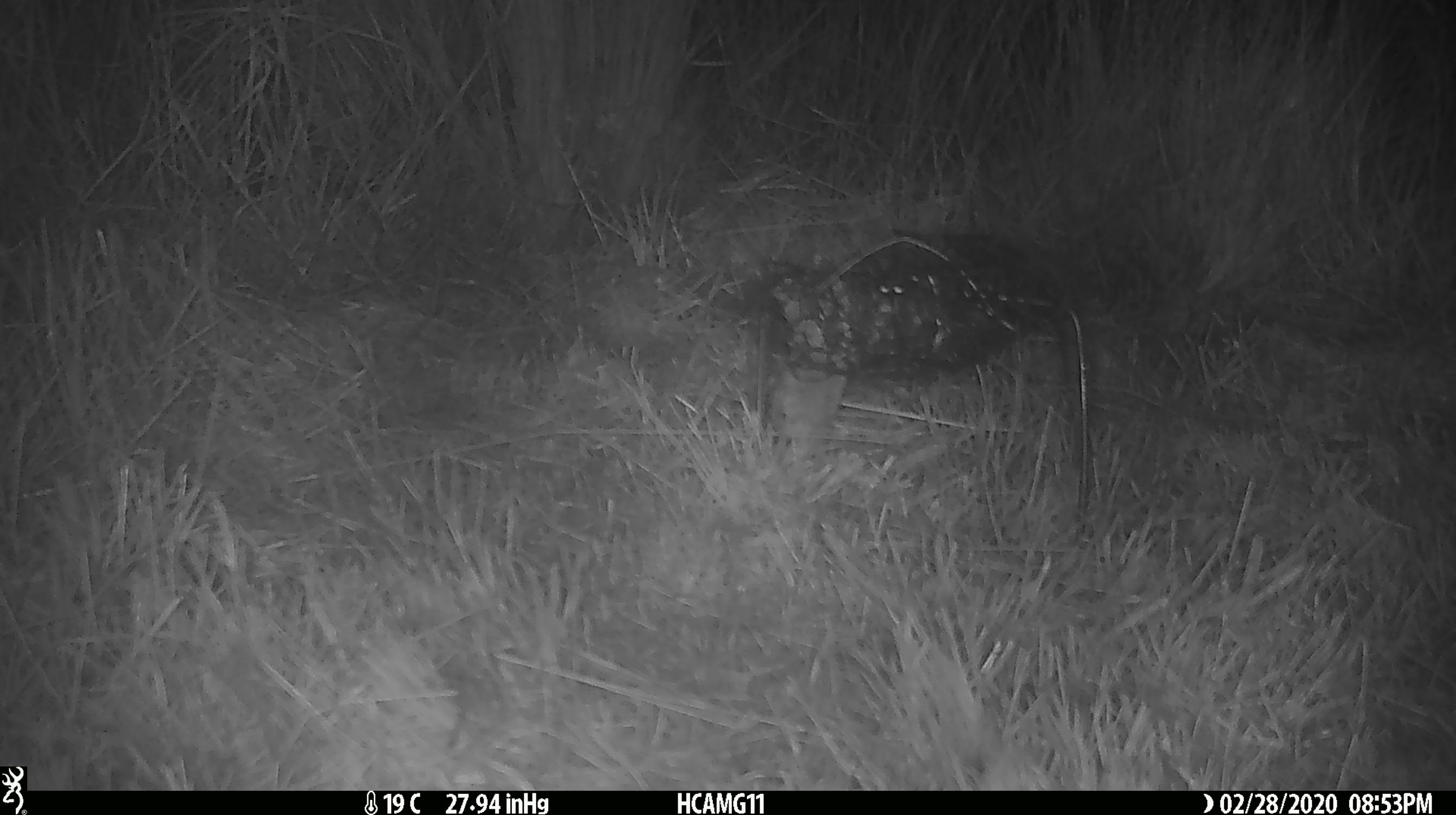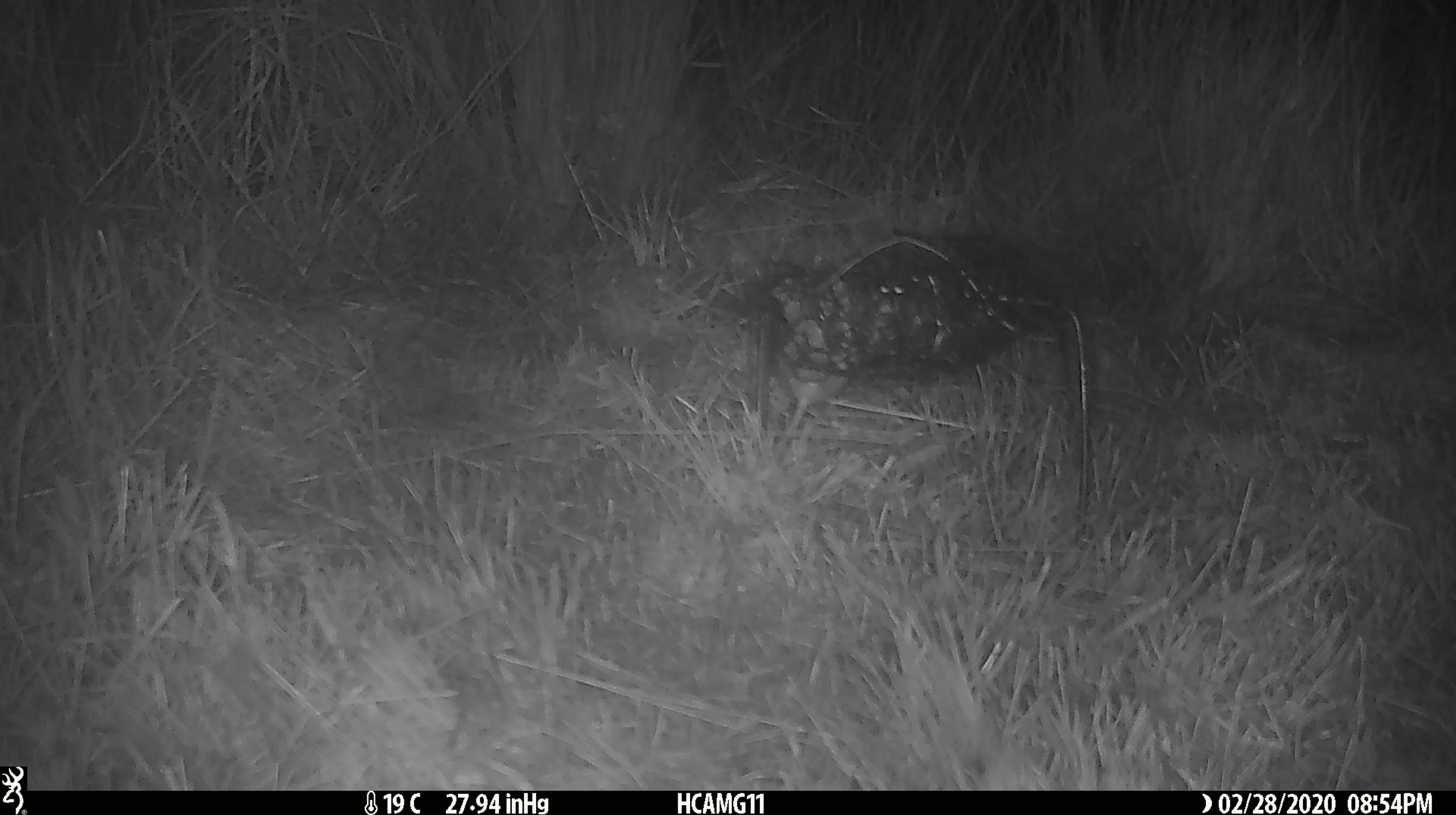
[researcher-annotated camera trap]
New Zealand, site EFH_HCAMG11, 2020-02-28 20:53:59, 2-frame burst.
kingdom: Animalia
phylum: Chordata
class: Mammalia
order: Rodentia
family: Muridae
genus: Mus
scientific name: Mus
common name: mouse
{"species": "mouse (Mus)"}